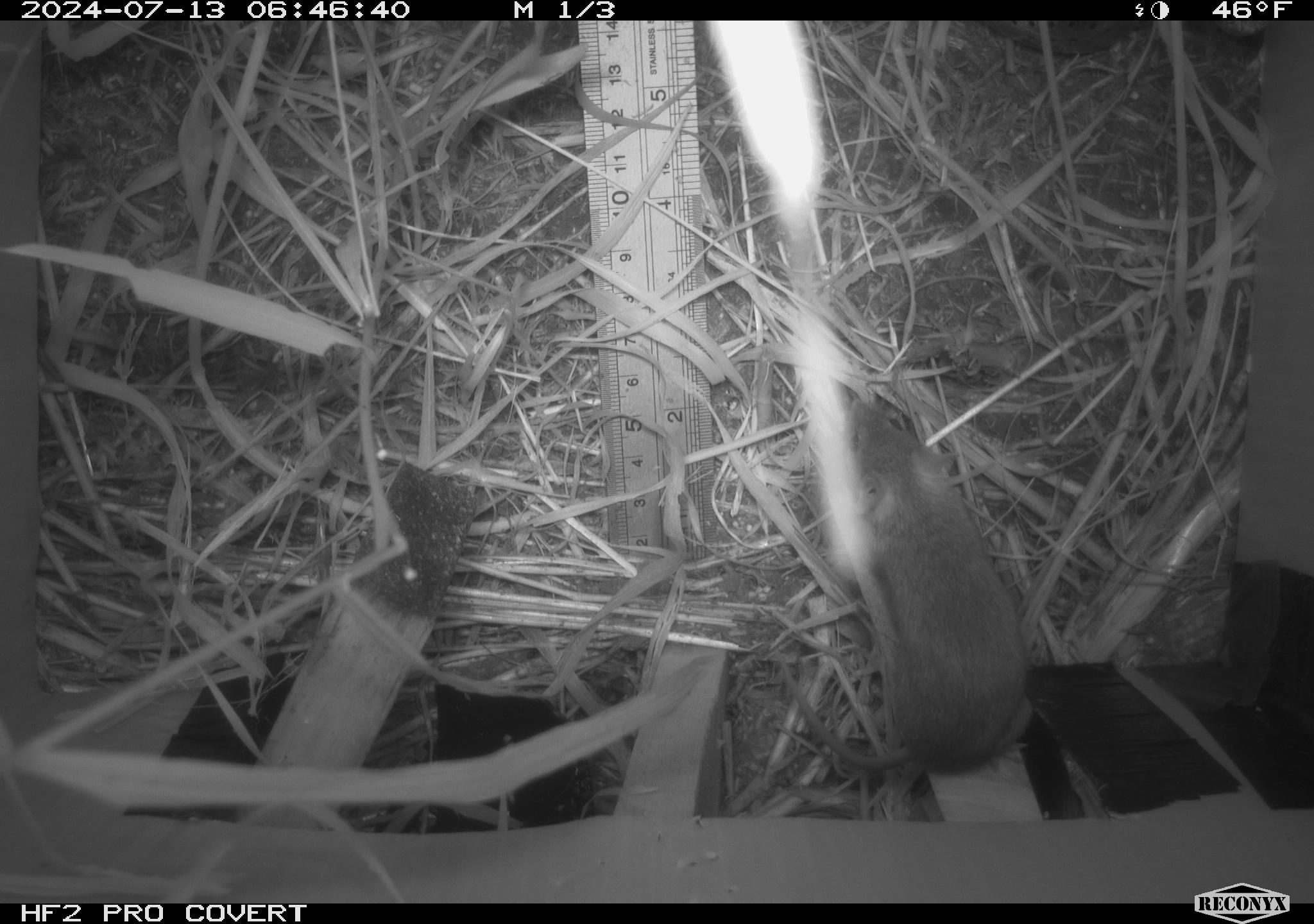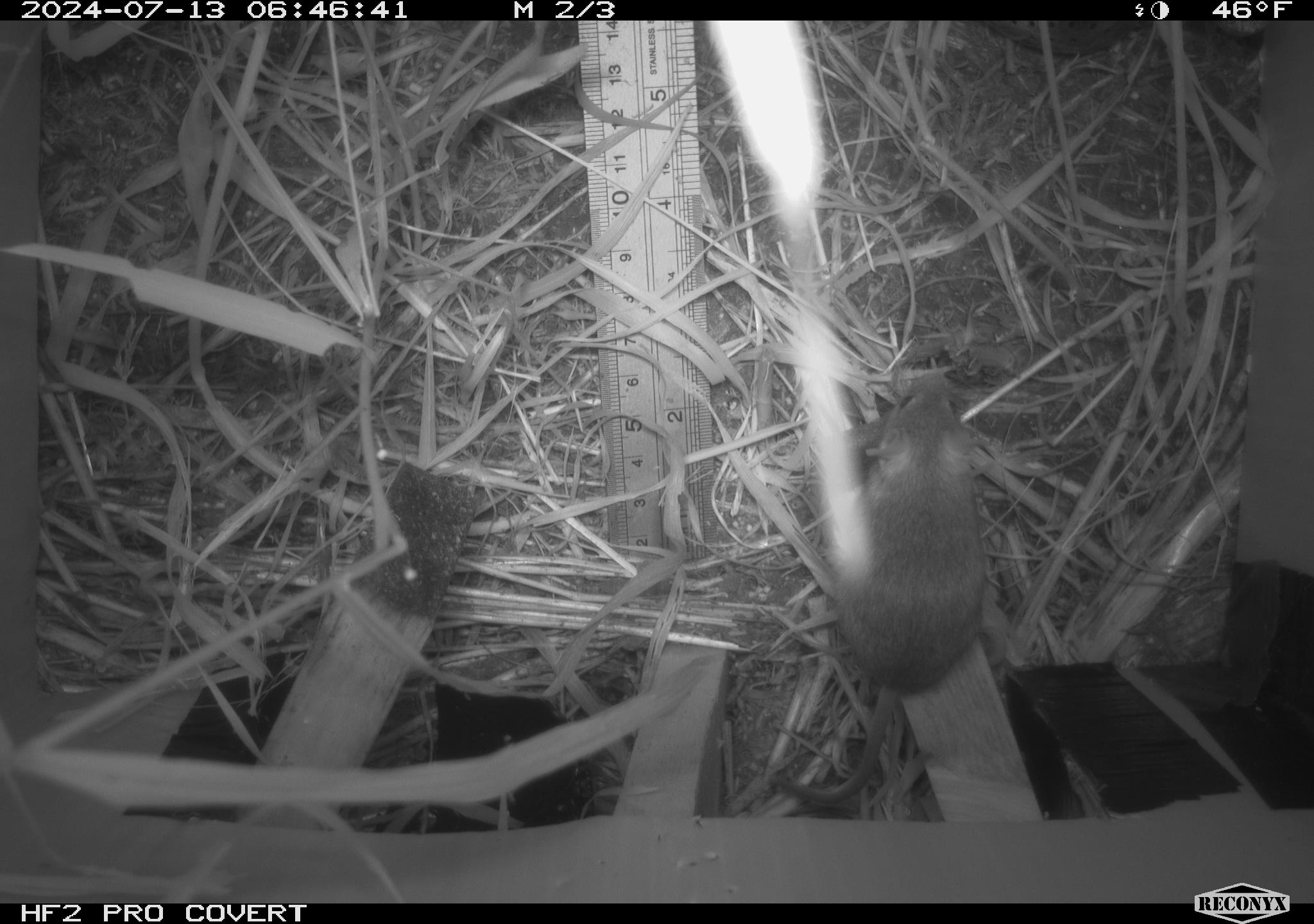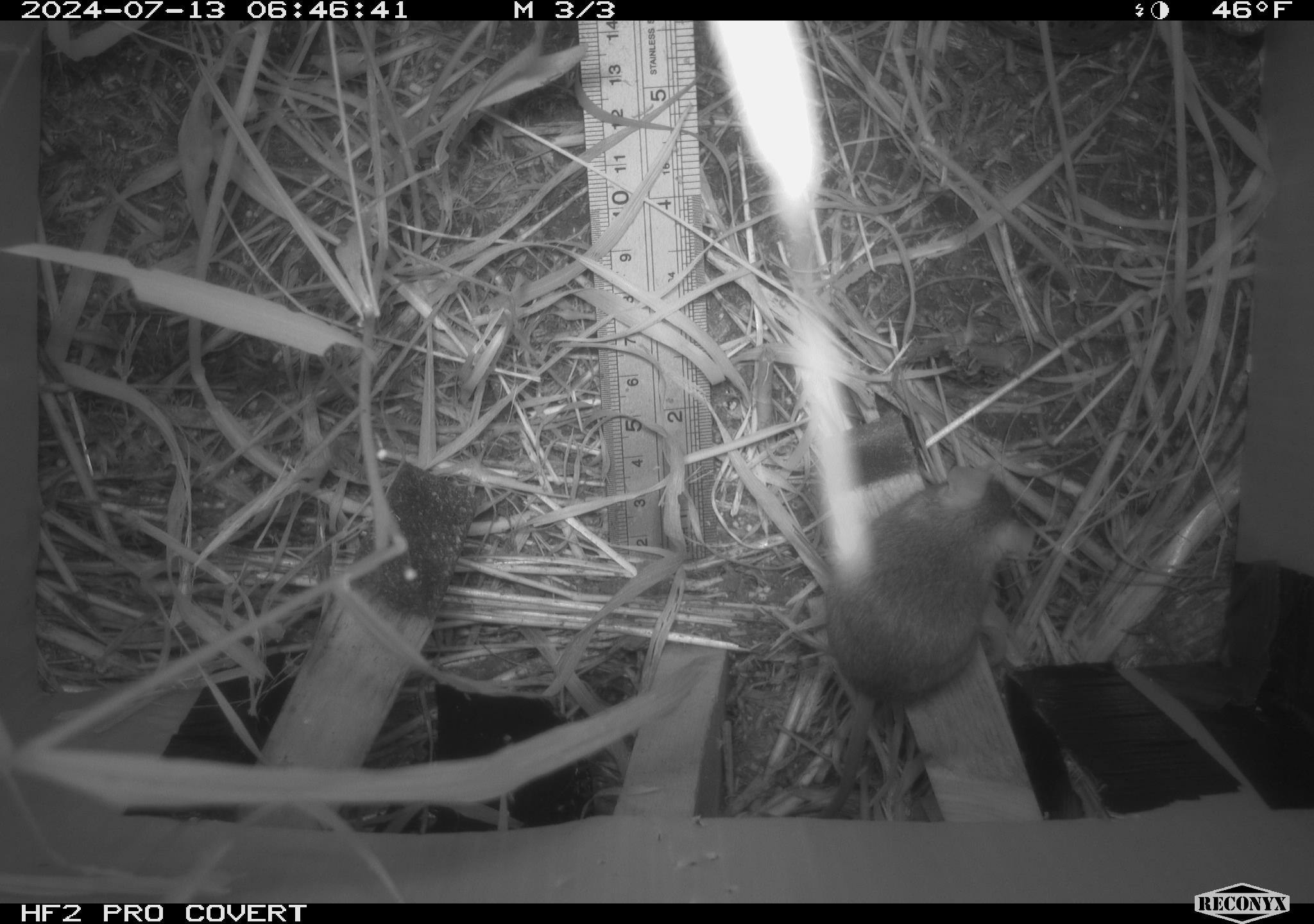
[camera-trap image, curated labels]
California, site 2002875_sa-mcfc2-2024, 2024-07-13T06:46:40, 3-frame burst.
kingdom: Animalia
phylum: Chordata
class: Mammalia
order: Rodentia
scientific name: Rodentia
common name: rodent